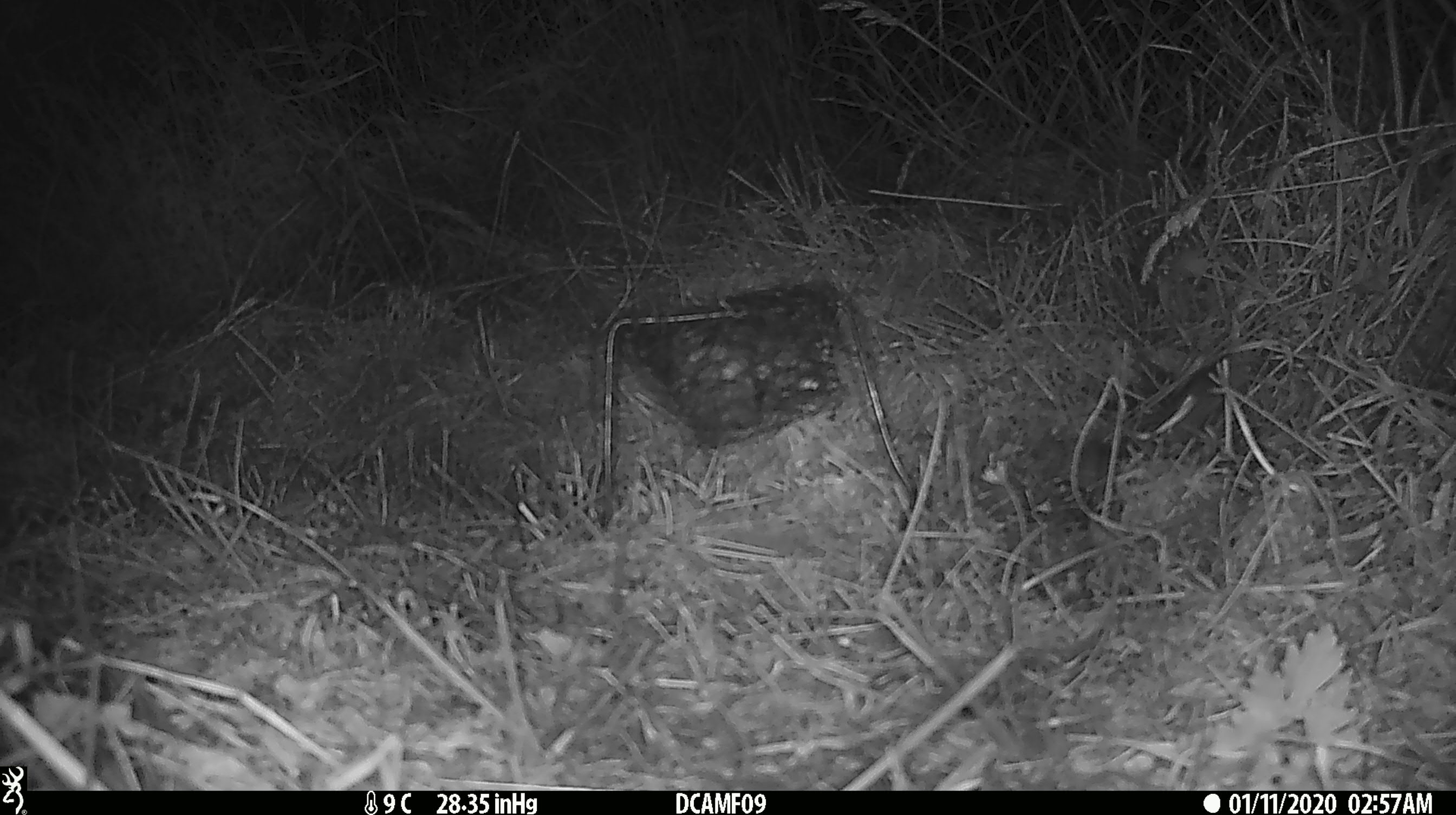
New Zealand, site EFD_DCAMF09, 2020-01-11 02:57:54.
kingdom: Animalia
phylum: Chordata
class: Mammalia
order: Rodentia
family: Muridae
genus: Mus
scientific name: Mus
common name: mouse